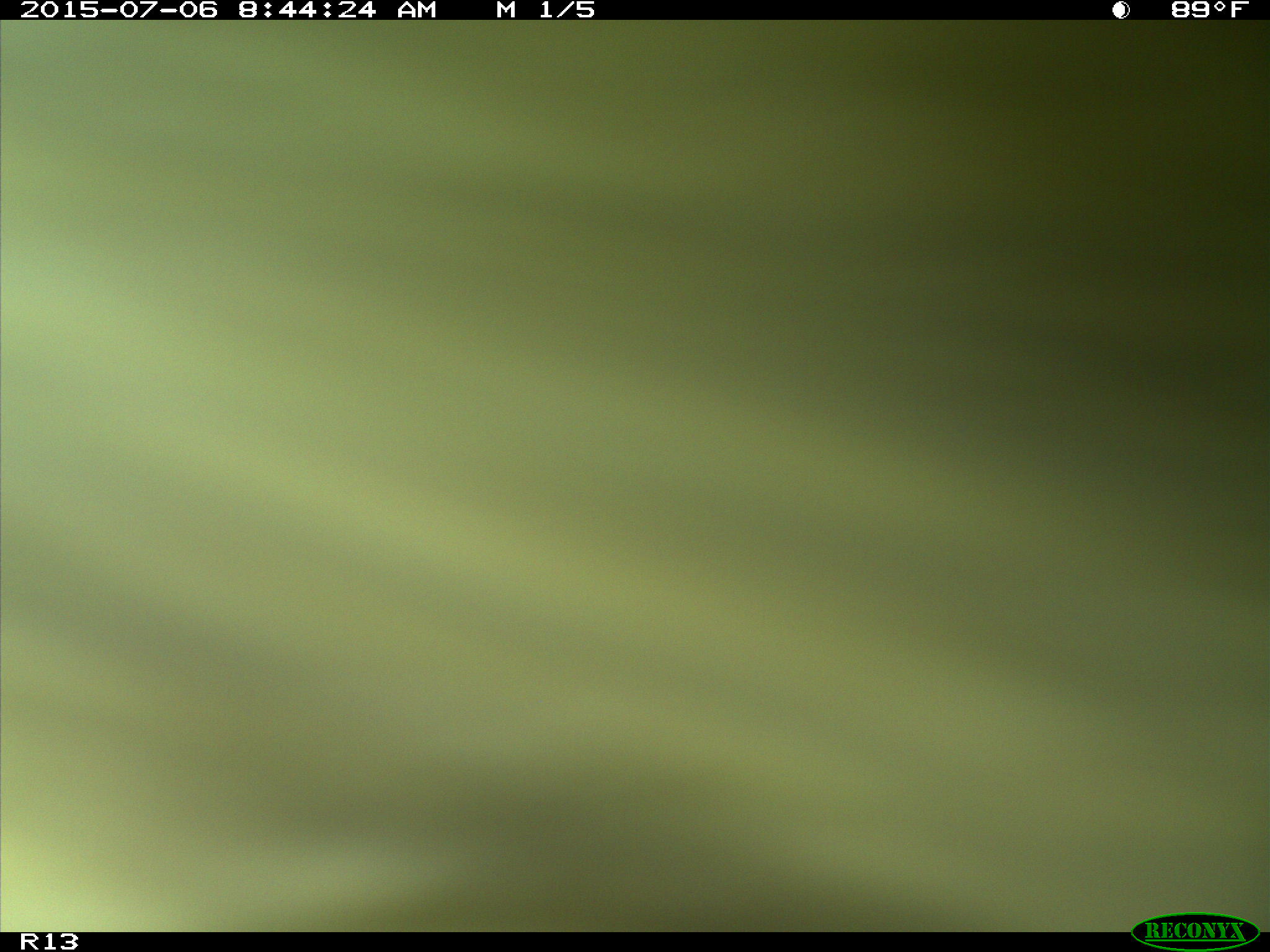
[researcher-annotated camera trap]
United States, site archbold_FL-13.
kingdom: Animalia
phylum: Chordata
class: Mammalia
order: Artiodactyla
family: Bovidae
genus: Bos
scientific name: Bos taurus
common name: domestic cow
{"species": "Bos taurus (domestic cow)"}